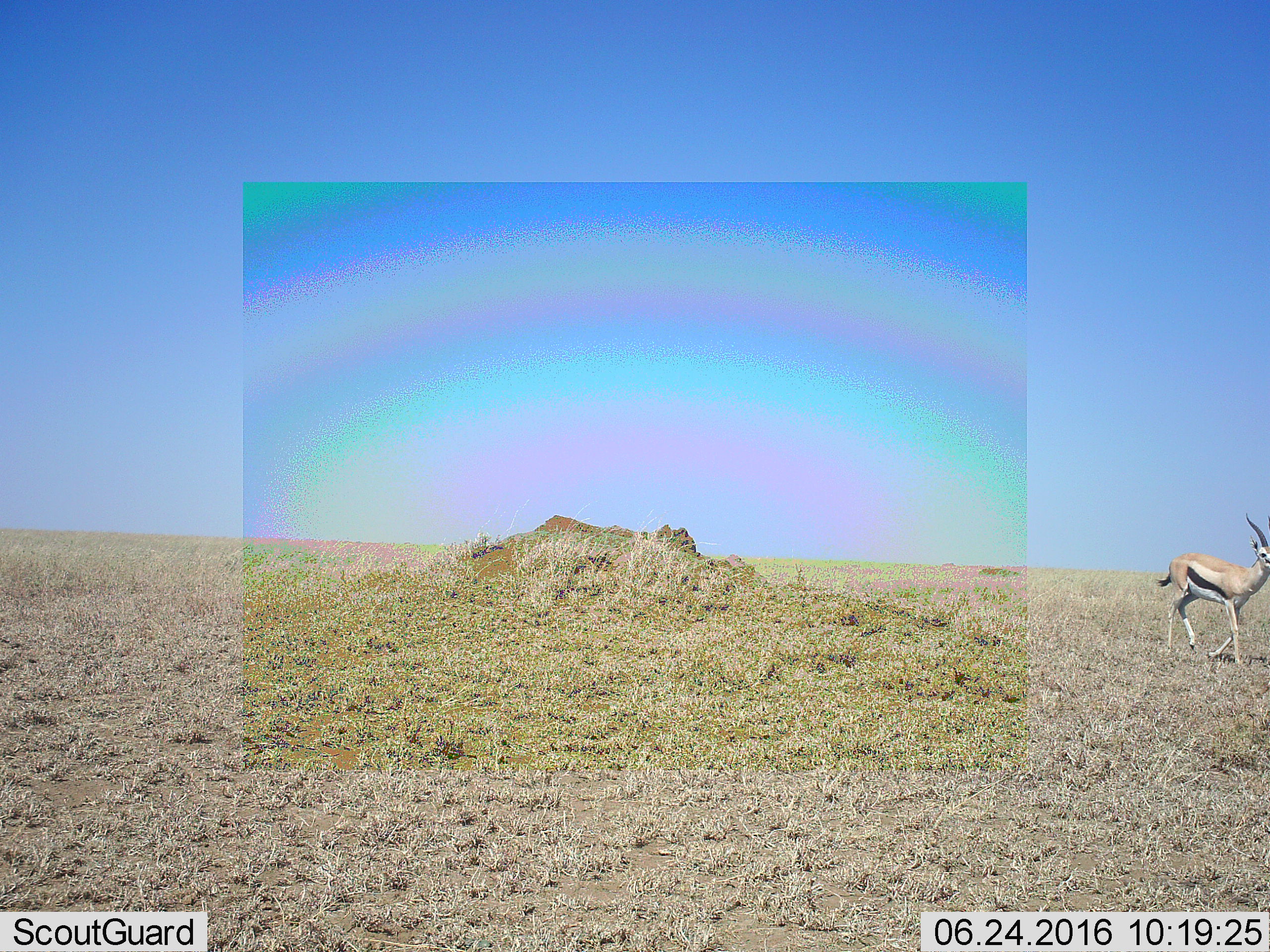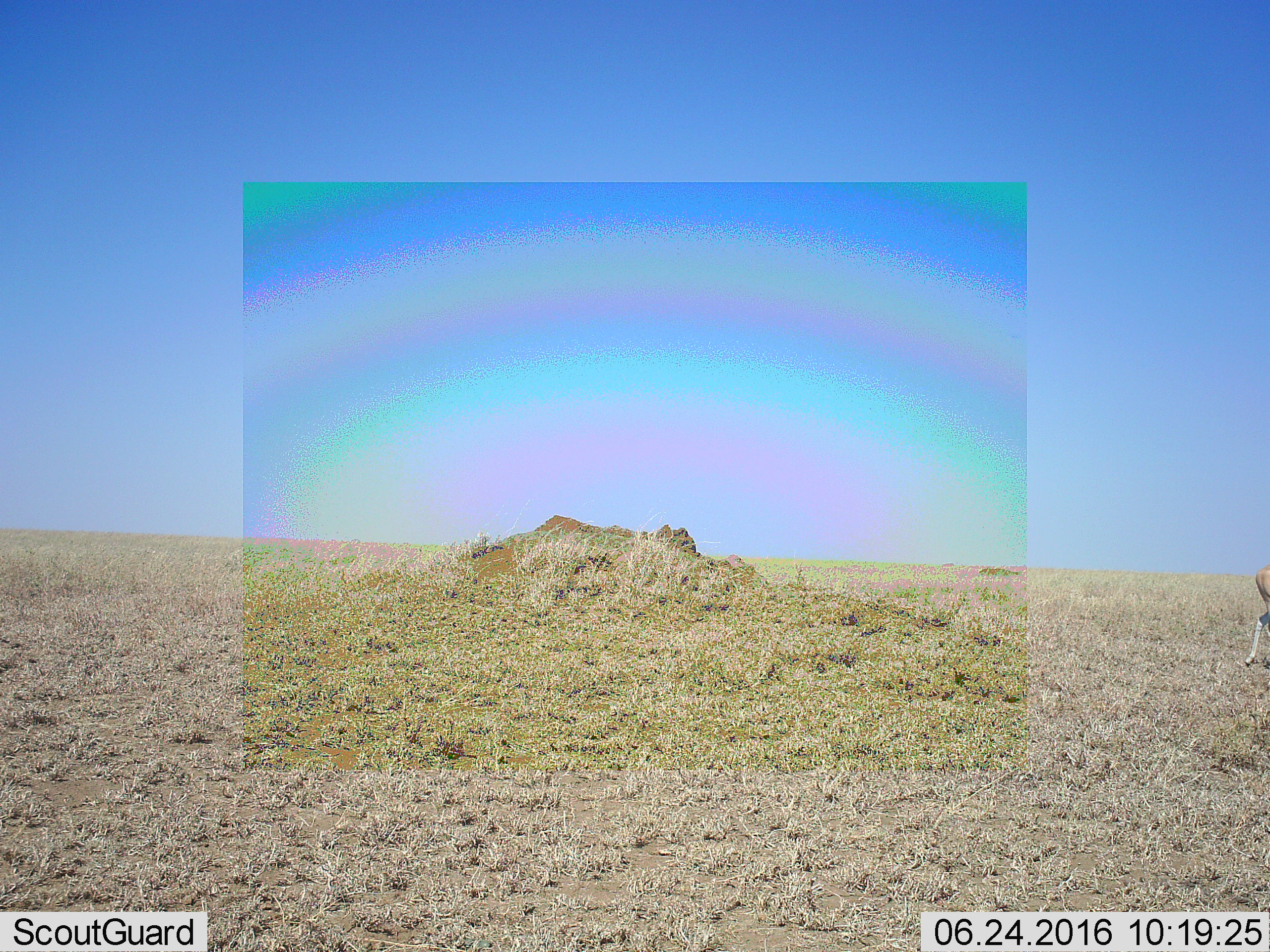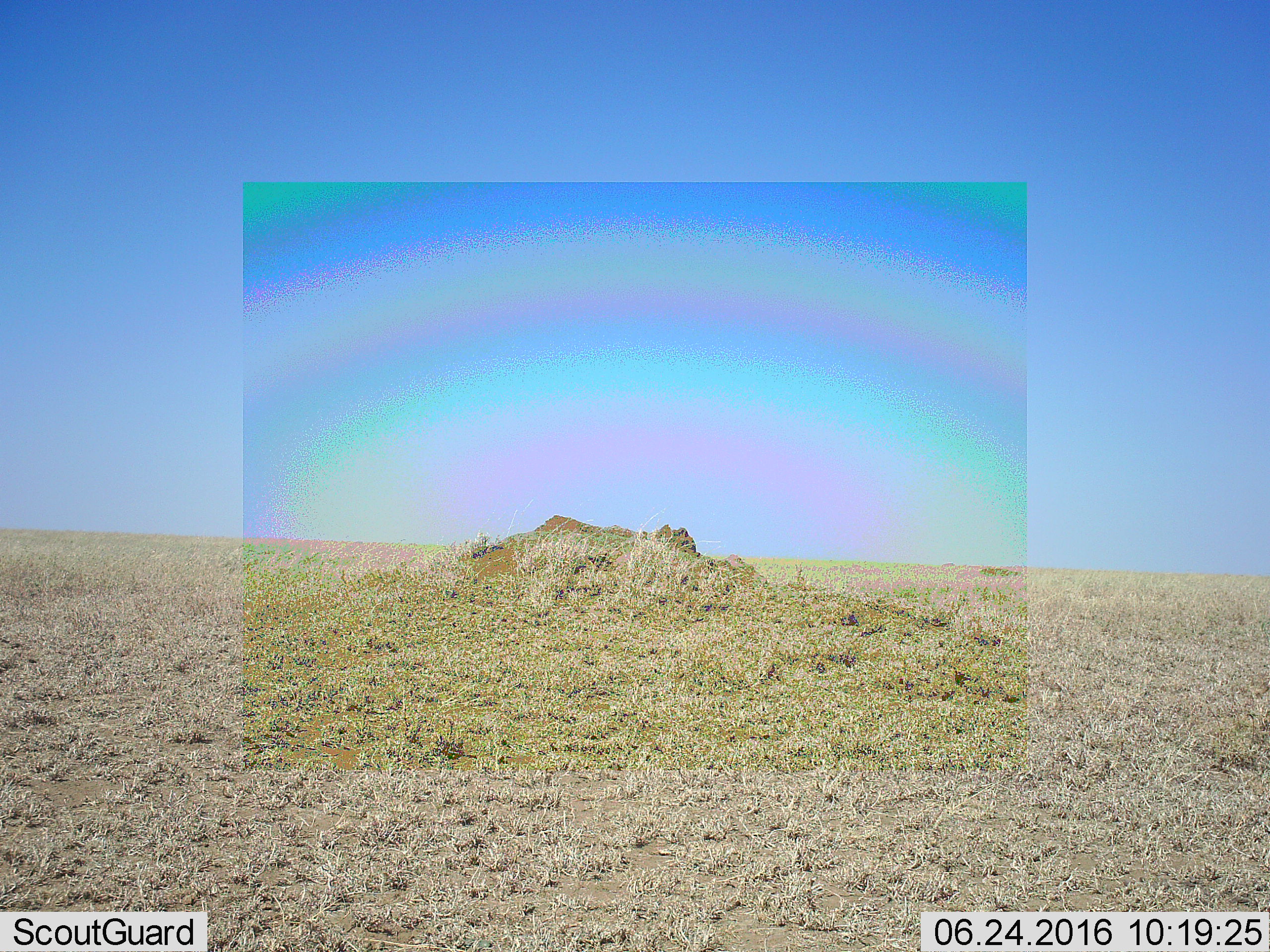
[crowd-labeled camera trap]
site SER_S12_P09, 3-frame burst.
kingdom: Animalia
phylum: Chordata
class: Mammalia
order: Artiodactyla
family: Bovidae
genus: Eudorcas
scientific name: Eudorcas thomsonii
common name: thomson's gazelle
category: gazellethomsons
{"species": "gazellethomsons (thomson's gazelle) (Eudorcas thomsonii)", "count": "1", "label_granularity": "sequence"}